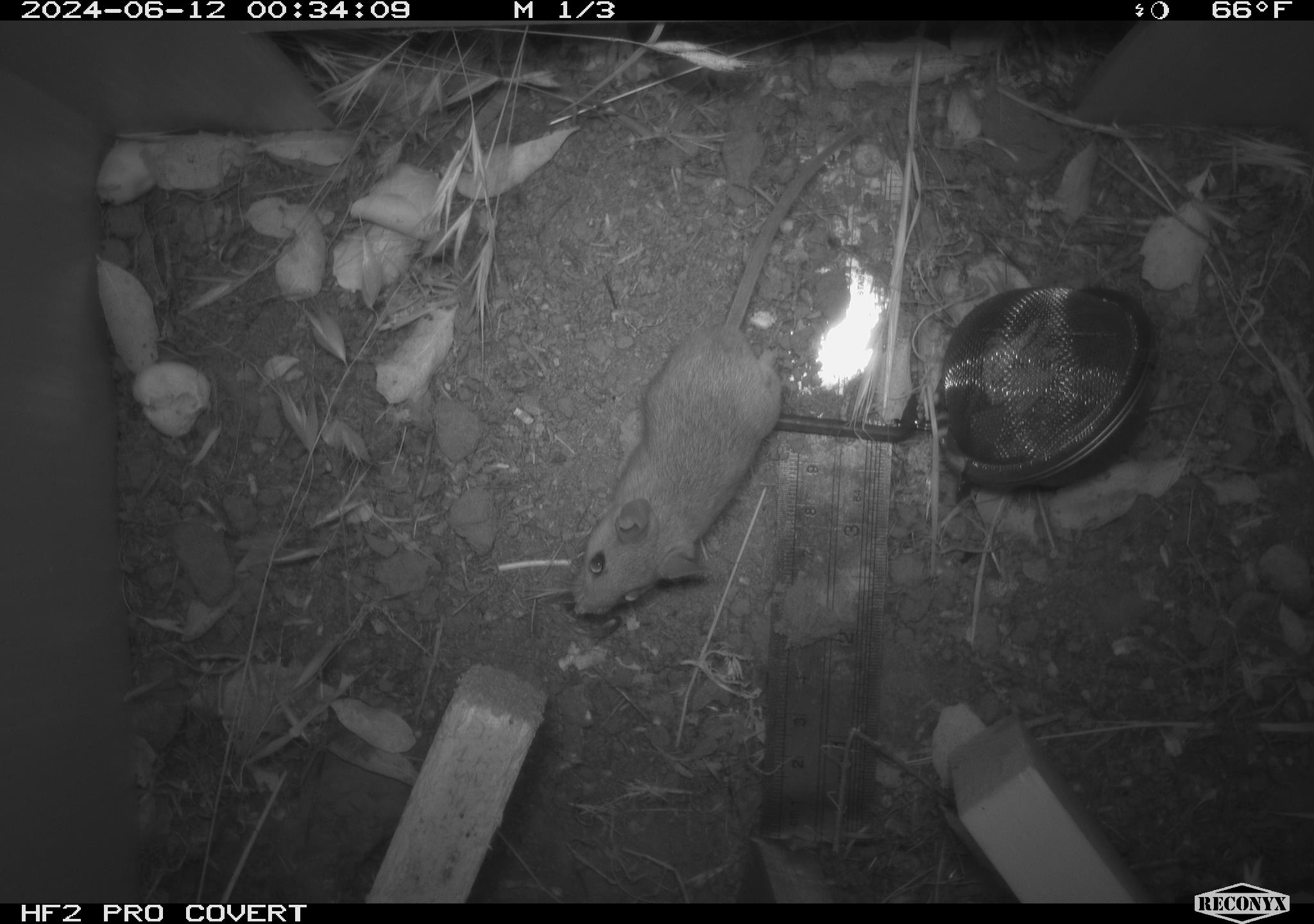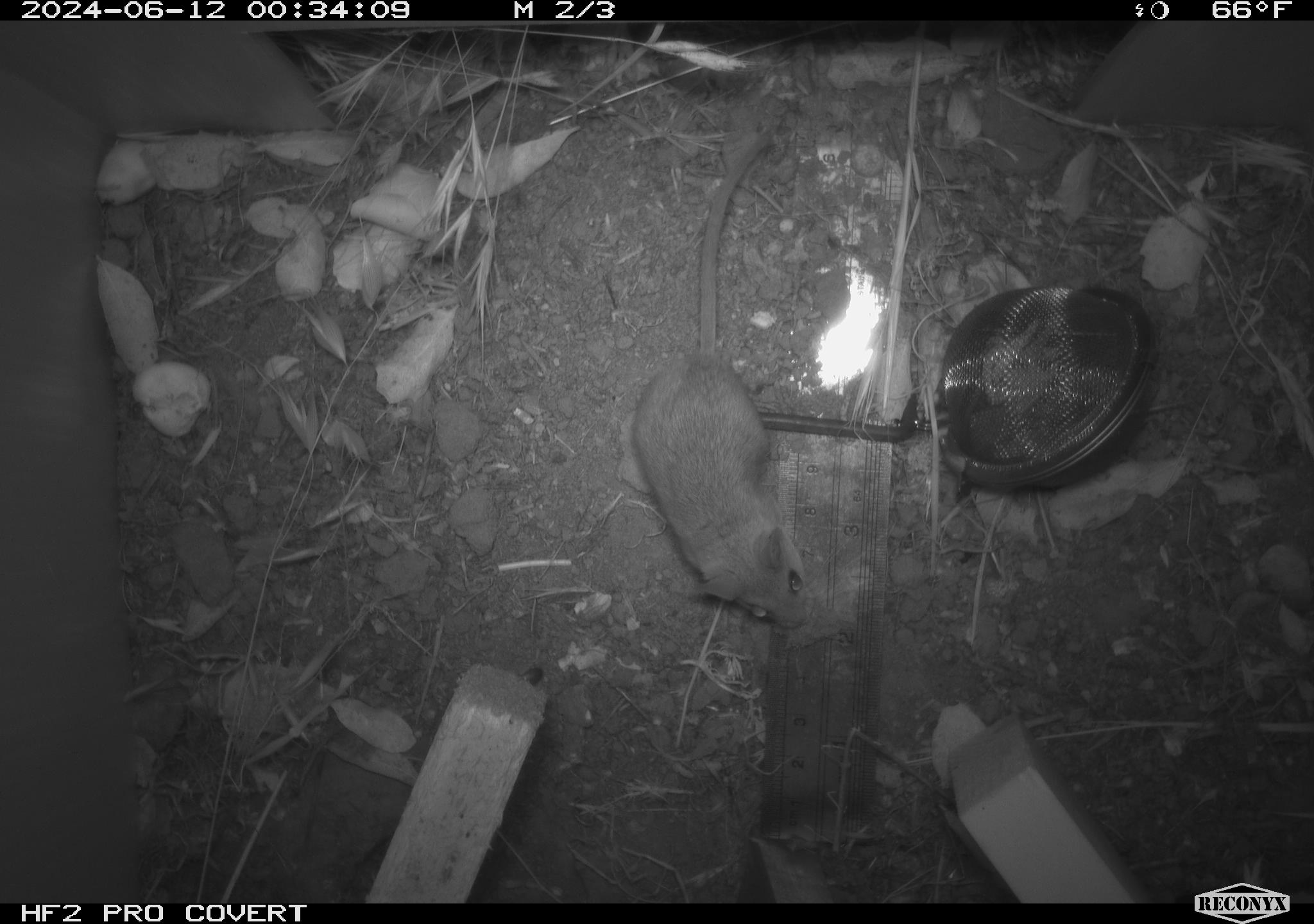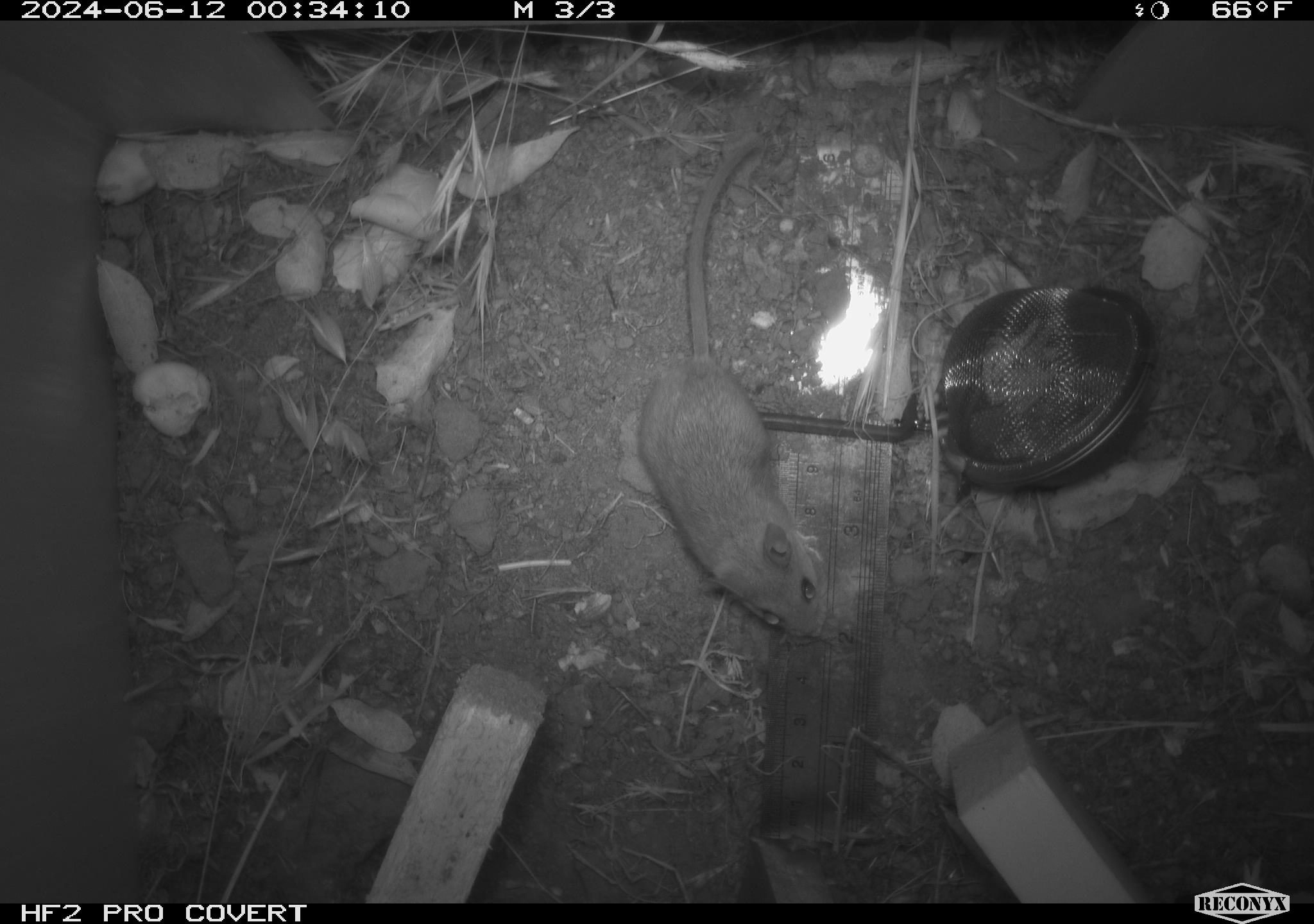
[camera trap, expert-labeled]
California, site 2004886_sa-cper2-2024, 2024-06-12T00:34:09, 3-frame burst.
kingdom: Animalia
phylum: Chordata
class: Mammalia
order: Rodentia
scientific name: Rodentia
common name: rodent